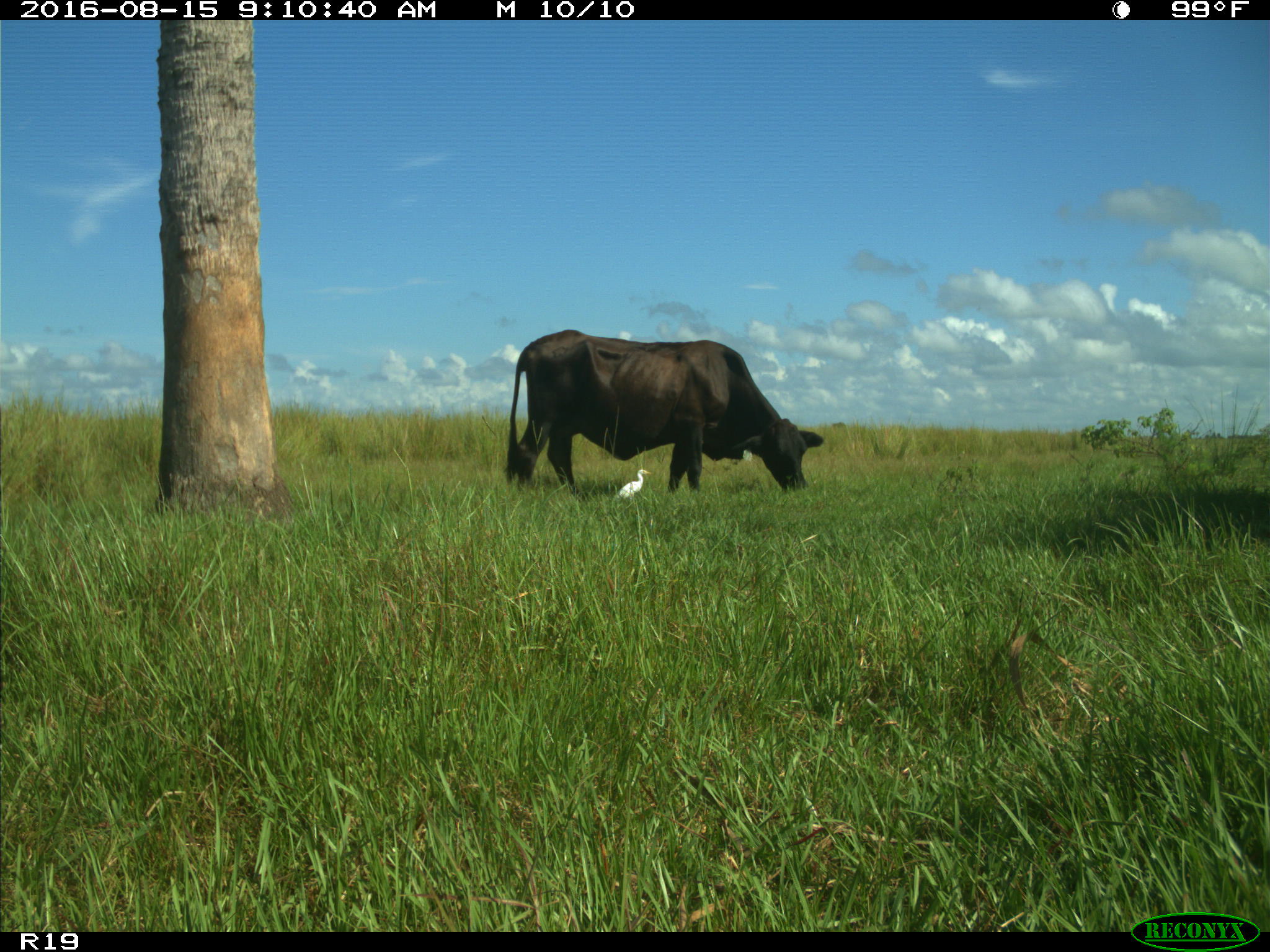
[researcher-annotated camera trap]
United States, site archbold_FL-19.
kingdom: Animalia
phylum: Chordata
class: Mammalia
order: Artiodactyla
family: Bovidae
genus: Bos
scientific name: Bos taurus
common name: domestic cow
Bos taurus (domestic cow).